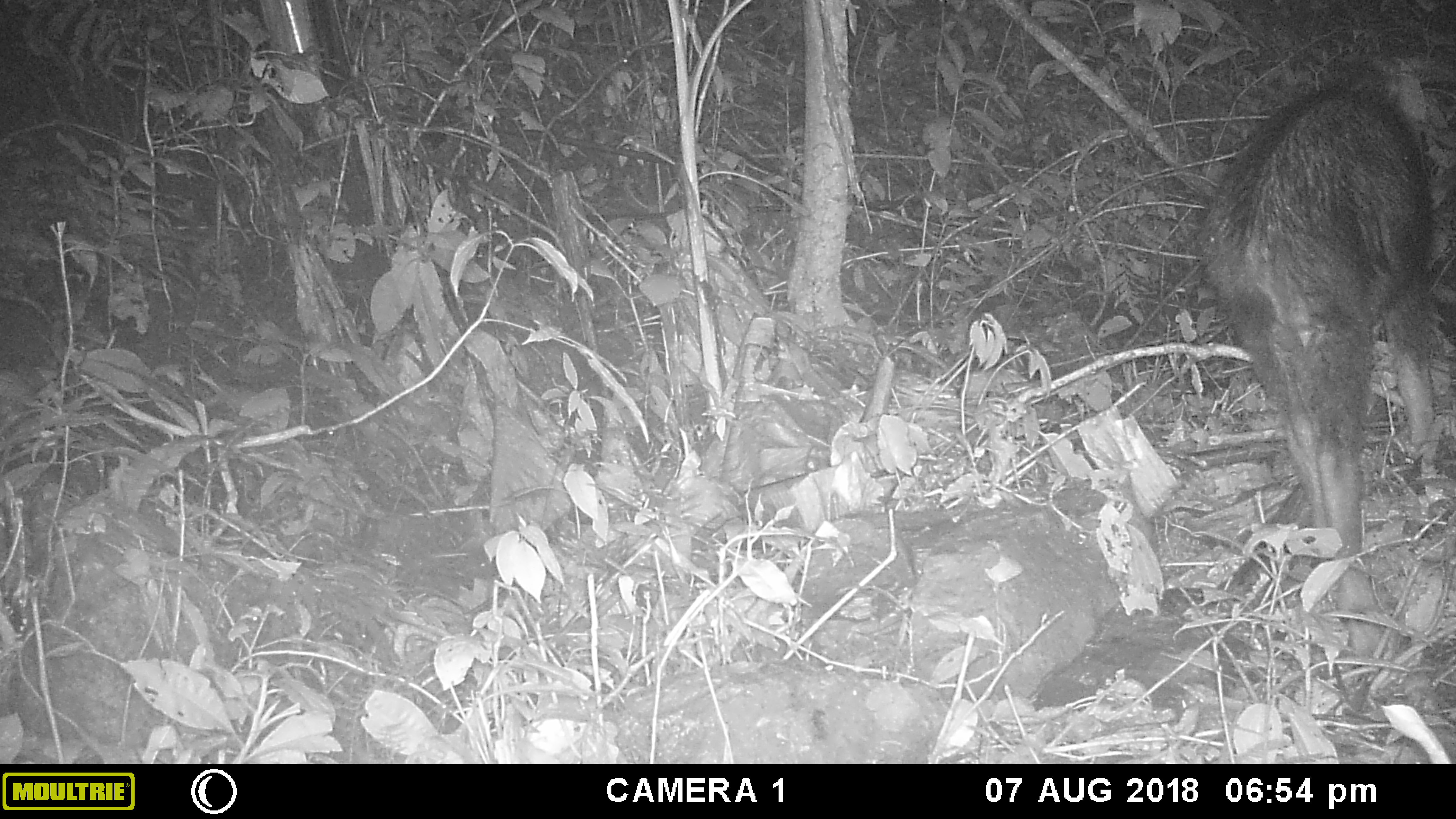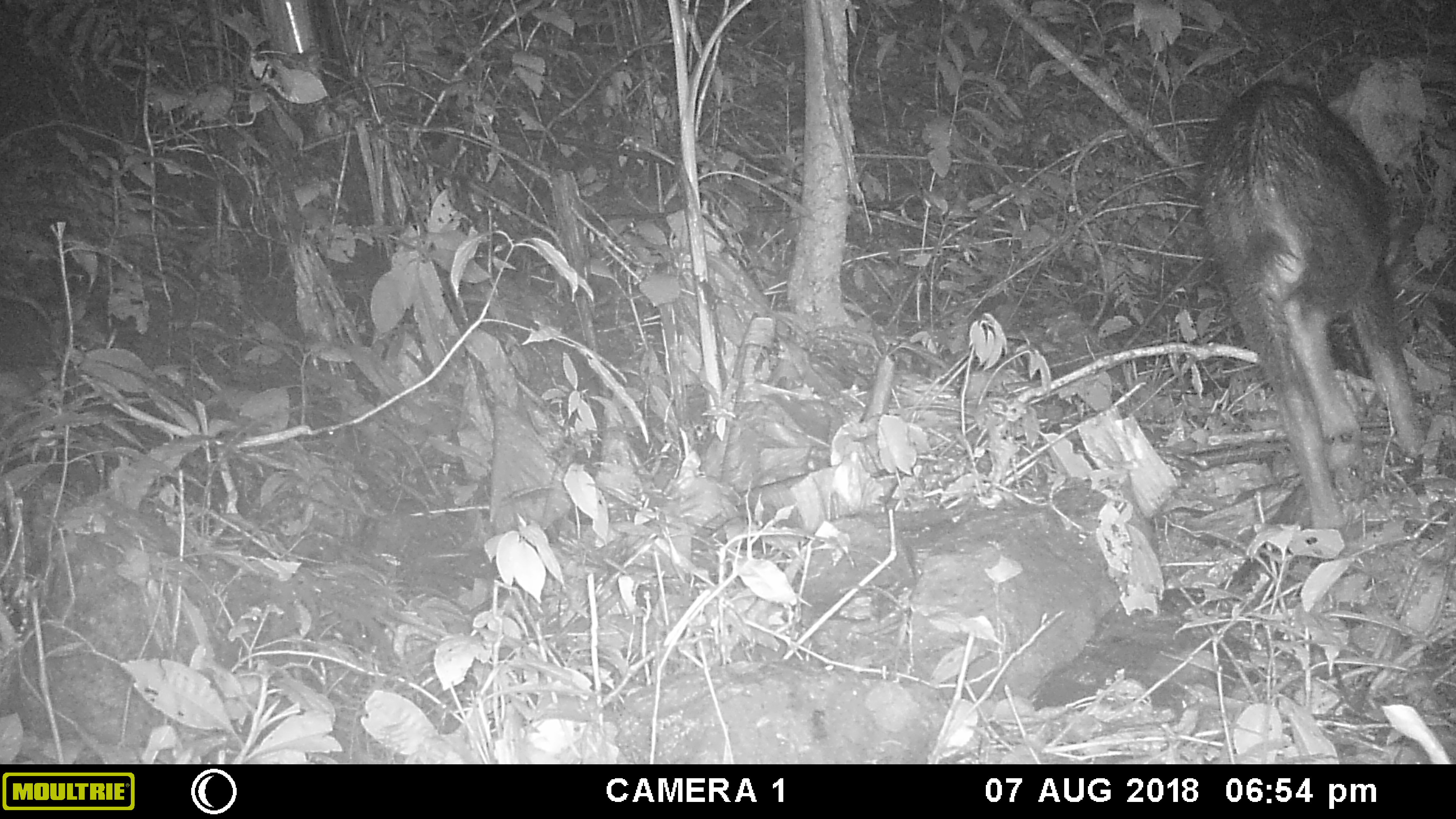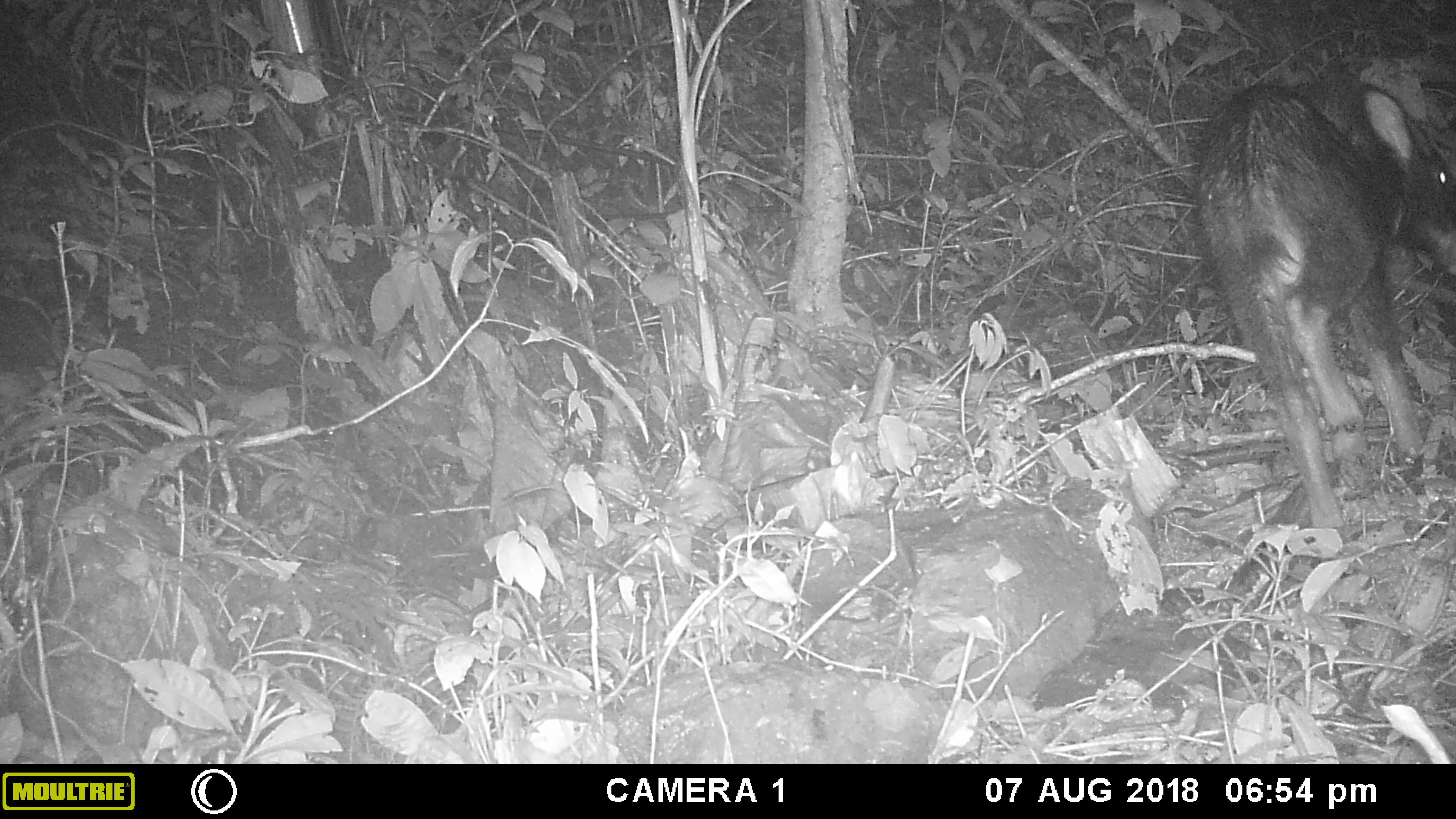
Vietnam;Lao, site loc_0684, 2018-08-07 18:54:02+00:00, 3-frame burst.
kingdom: Animalia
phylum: Chordata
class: Mammalia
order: Artiodactyla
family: Bovidae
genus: Capricornis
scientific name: Capricornis sumatraensis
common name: chinese serow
Chinese serow (Capricornis sumatraensis). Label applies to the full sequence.